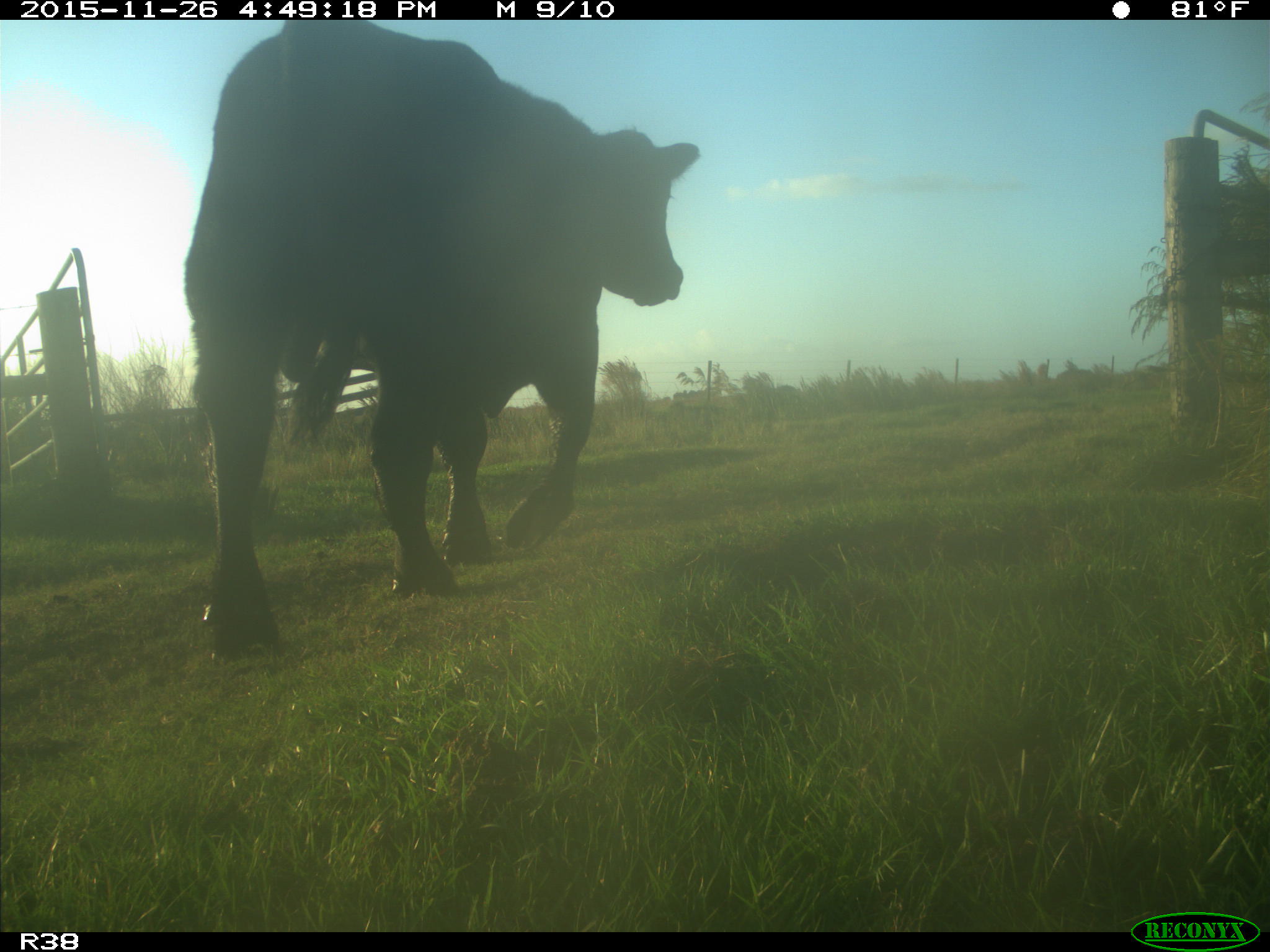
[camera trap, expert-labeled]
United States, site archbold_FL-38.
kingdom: Animalia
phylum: Chordata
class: Mammalia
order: Artiodactyla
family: Bovidae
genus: Bos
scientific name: Bos taurus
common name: domestic cow